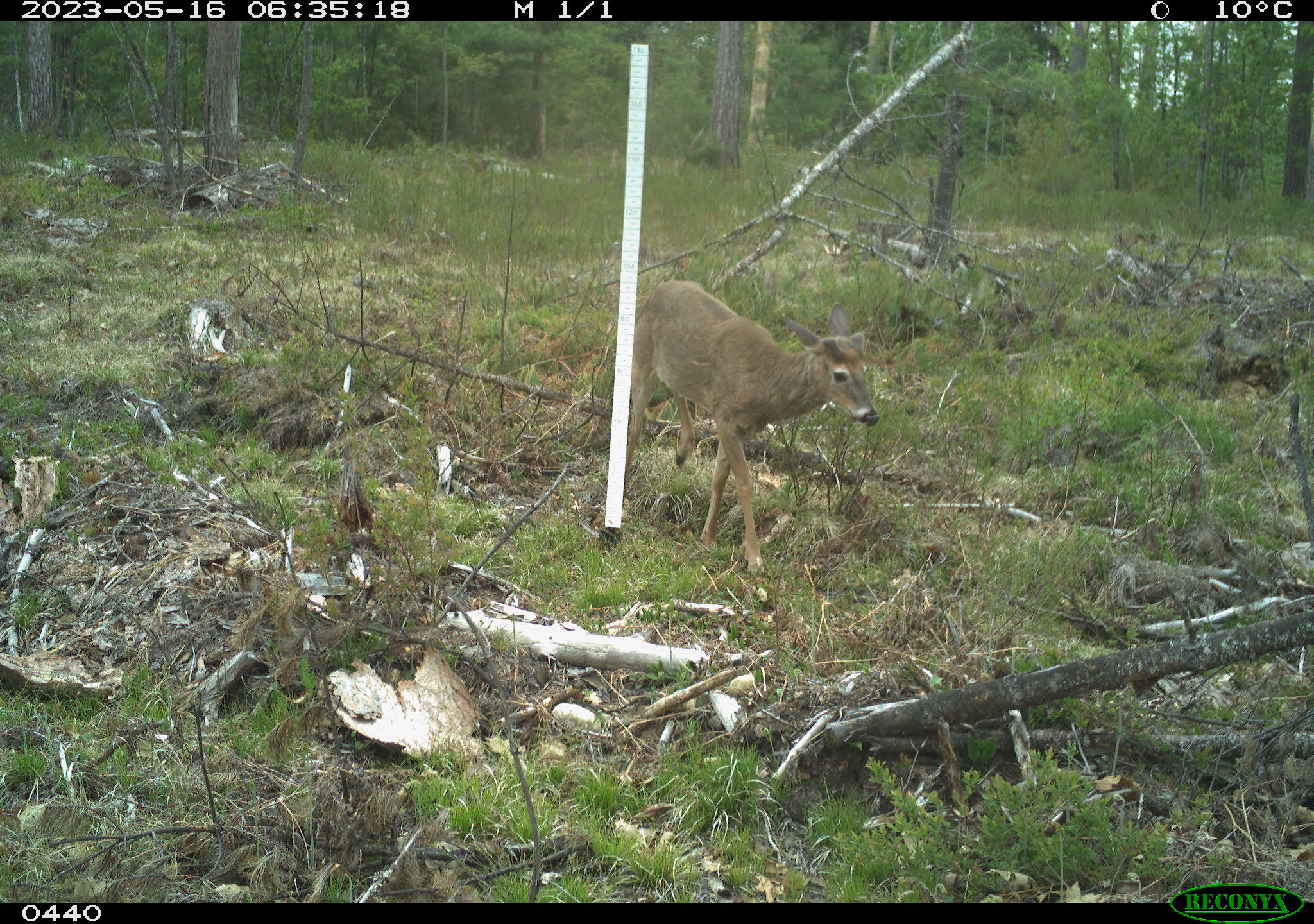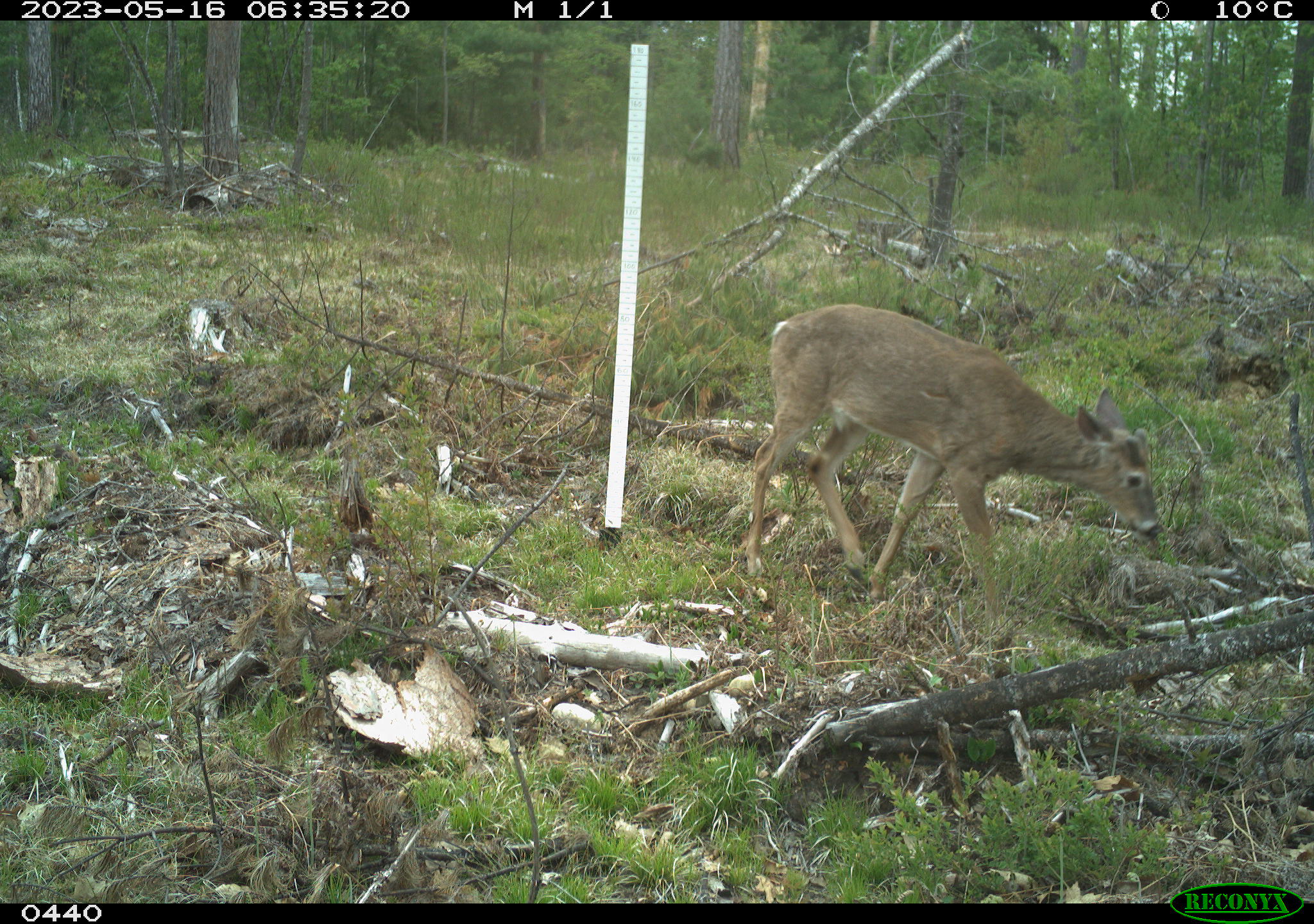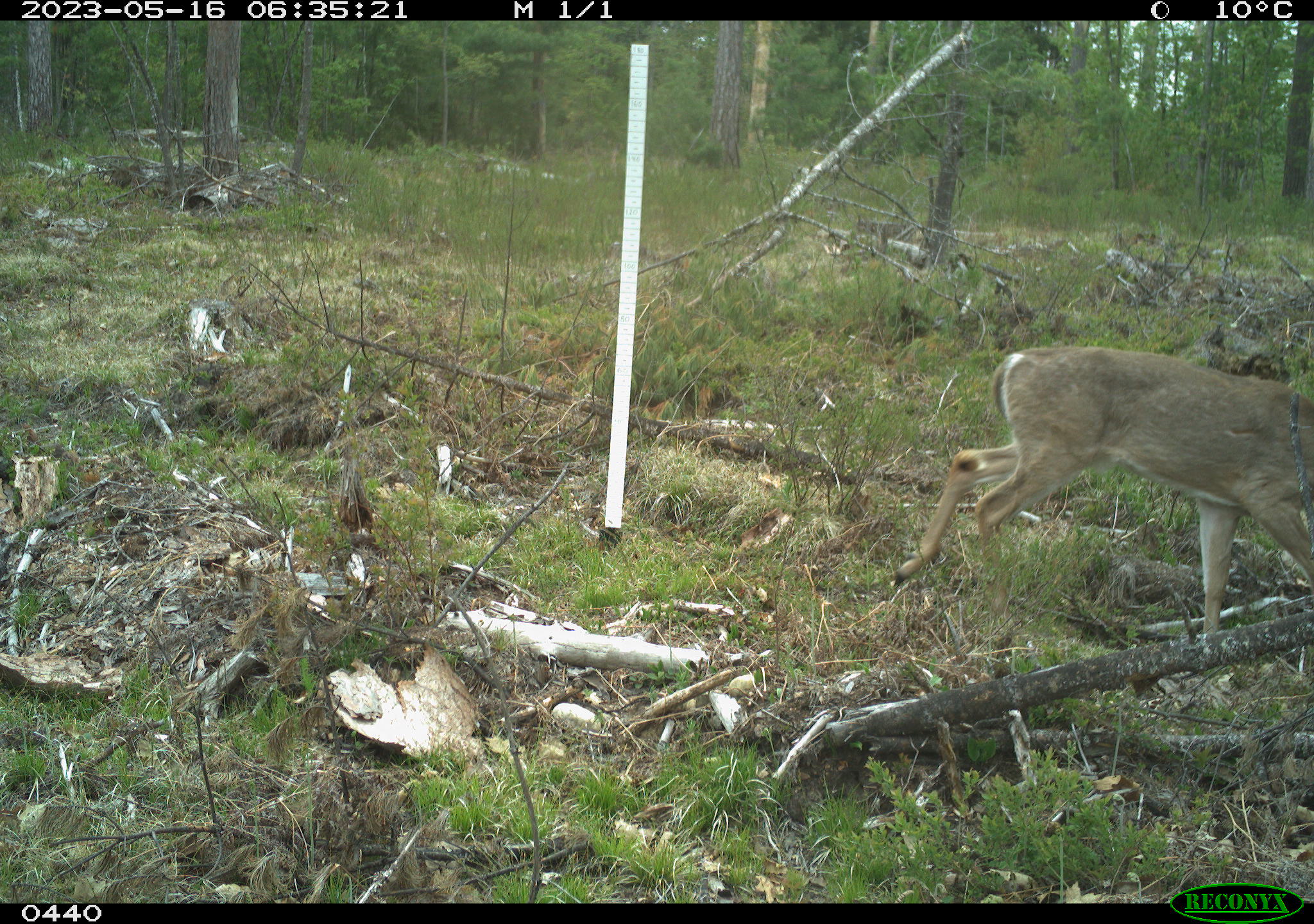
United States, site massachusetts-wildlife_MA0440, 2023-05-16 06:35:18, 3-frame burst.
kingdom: Animalia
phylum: Chordata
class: Mammalia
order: Artiodactyla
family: Cervidae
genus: Odocoileus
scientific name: Odocoileus virginianus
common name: white-tailed deer